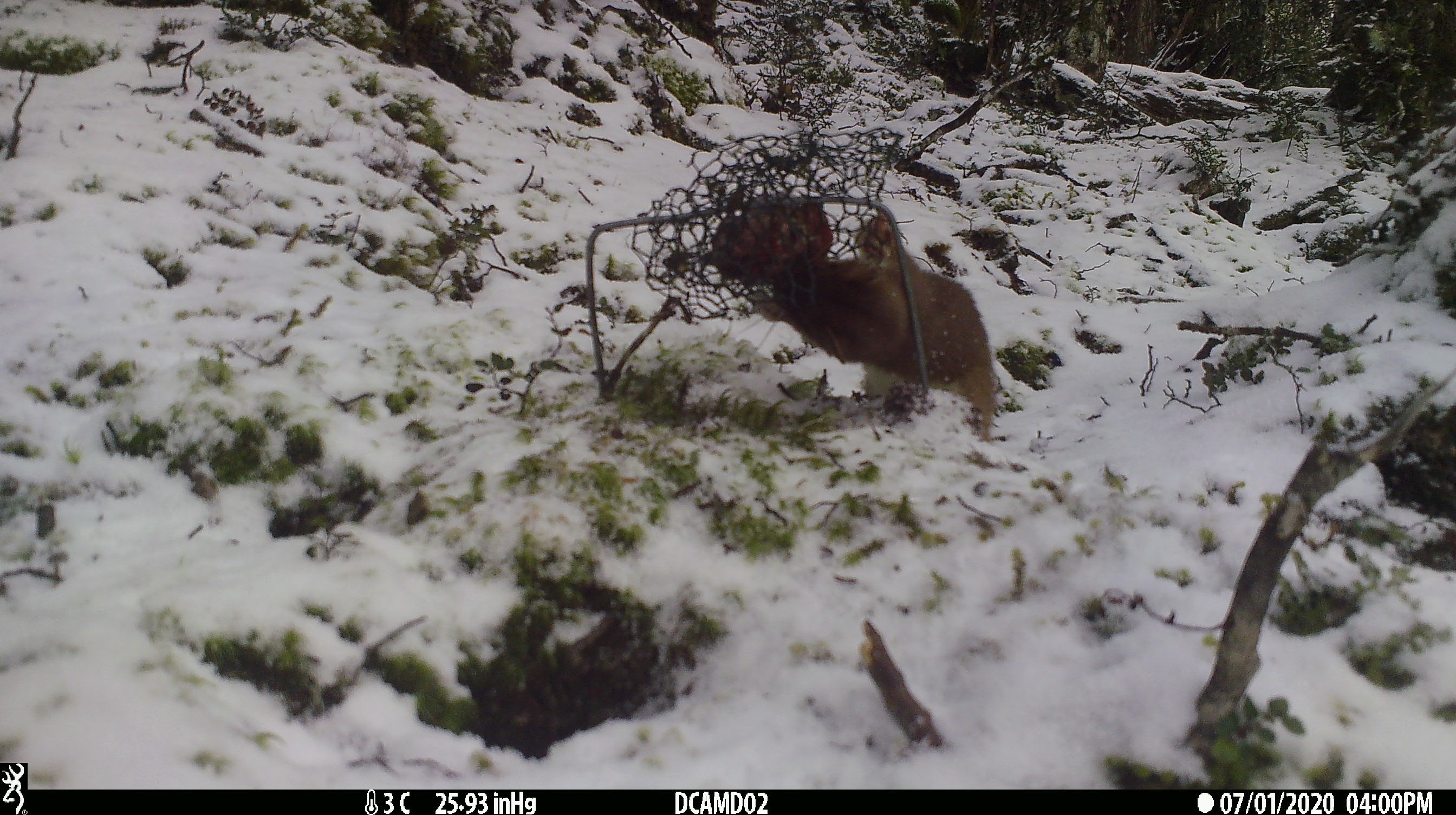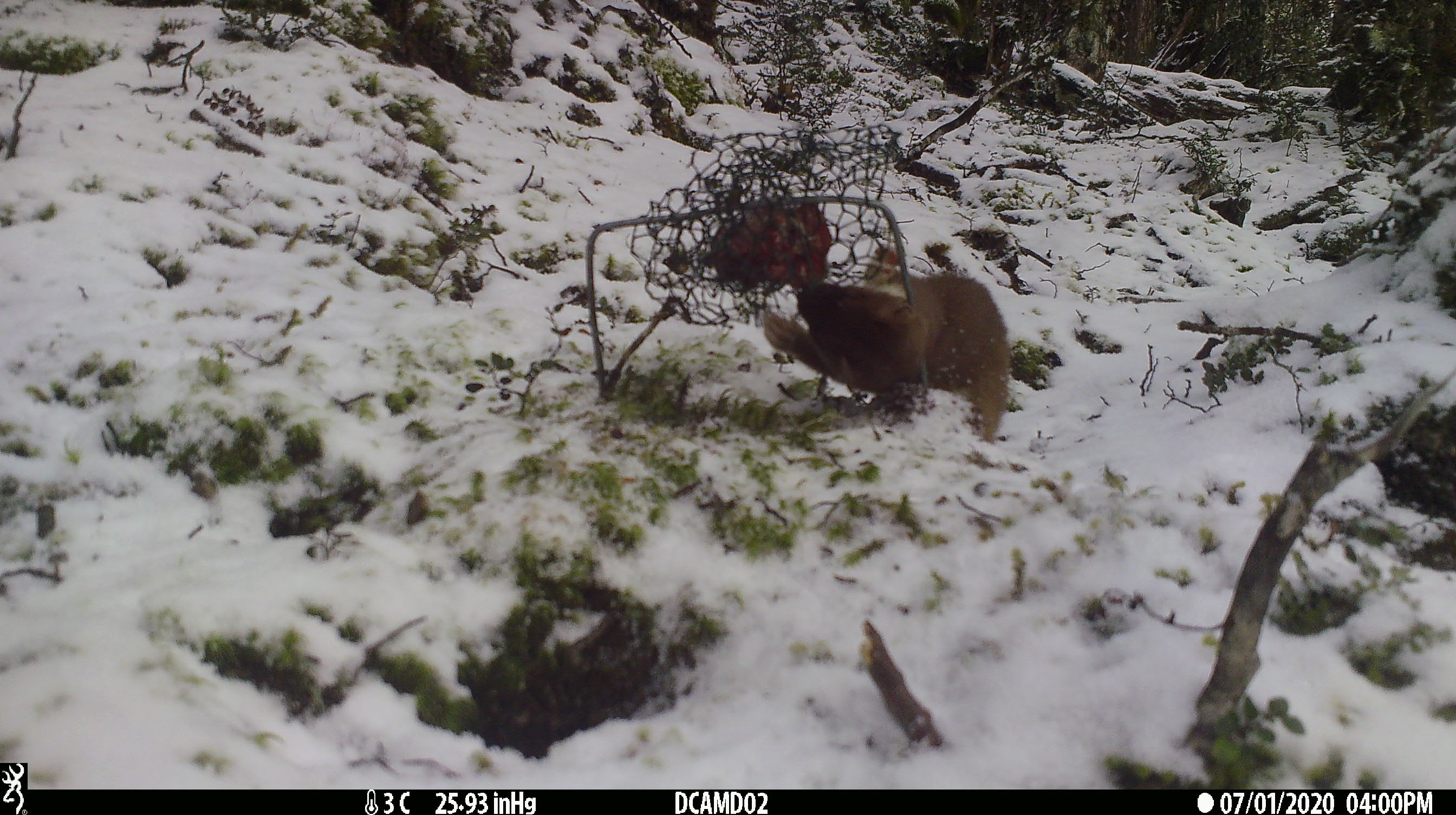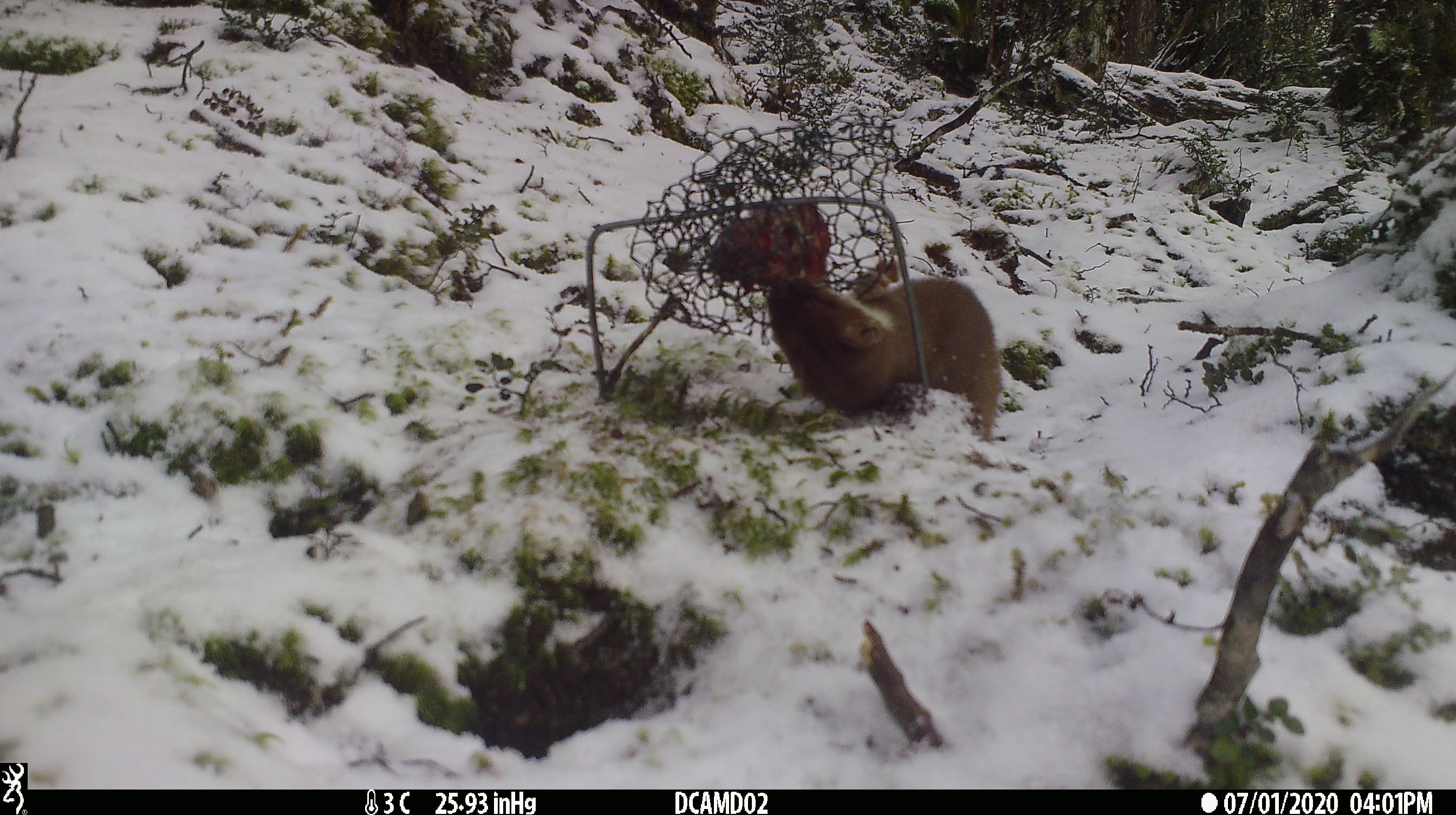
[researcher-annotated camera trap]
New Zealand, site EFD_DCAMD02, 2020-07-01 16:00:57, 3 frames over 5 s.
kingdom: Animalia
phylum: Chordata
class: Mammalia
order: Carnivora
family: Mustelidae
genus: Mustela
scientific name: Mustela erminea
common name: stoat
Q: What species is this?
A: Stoat (Mustela erminea).